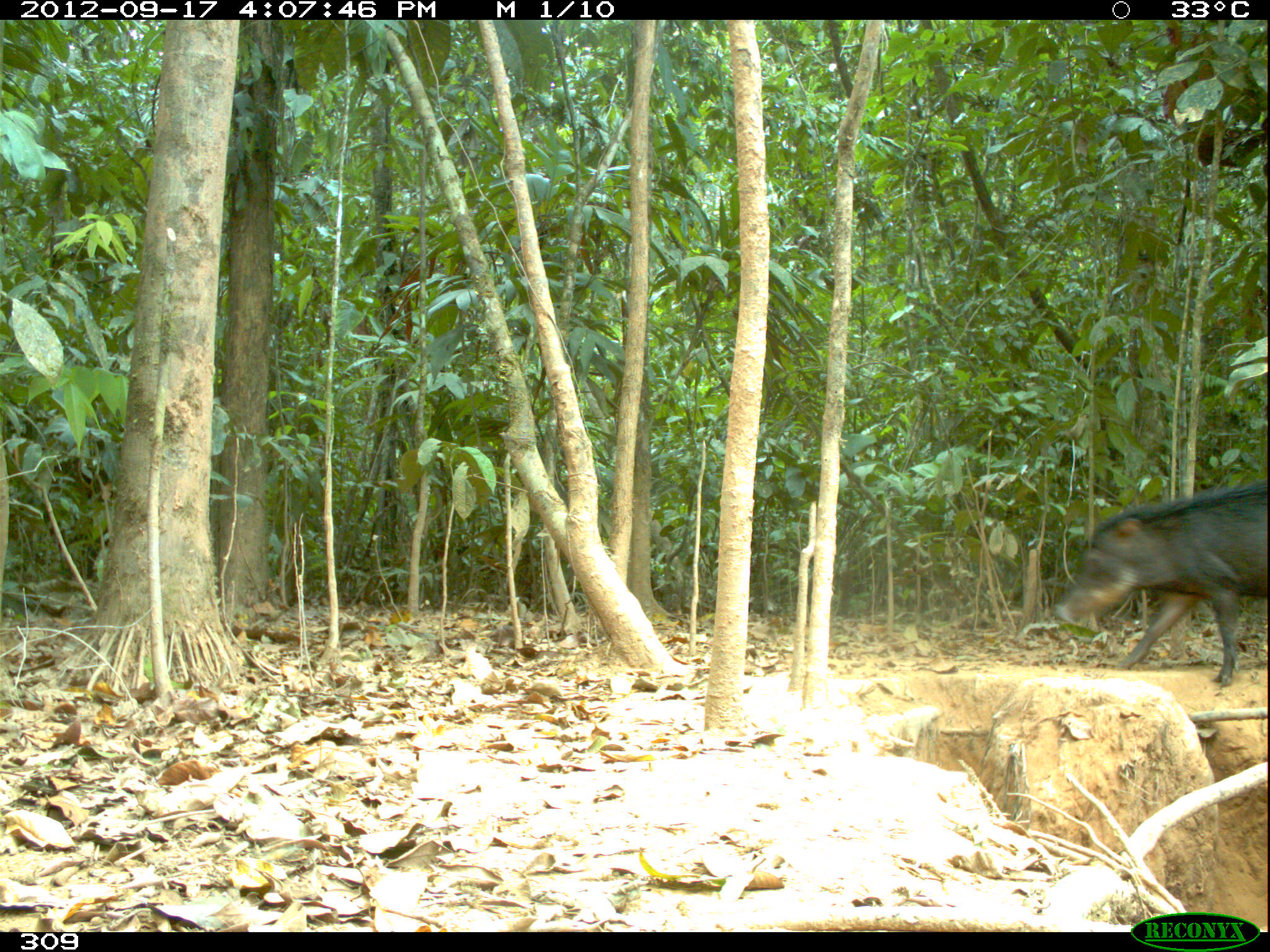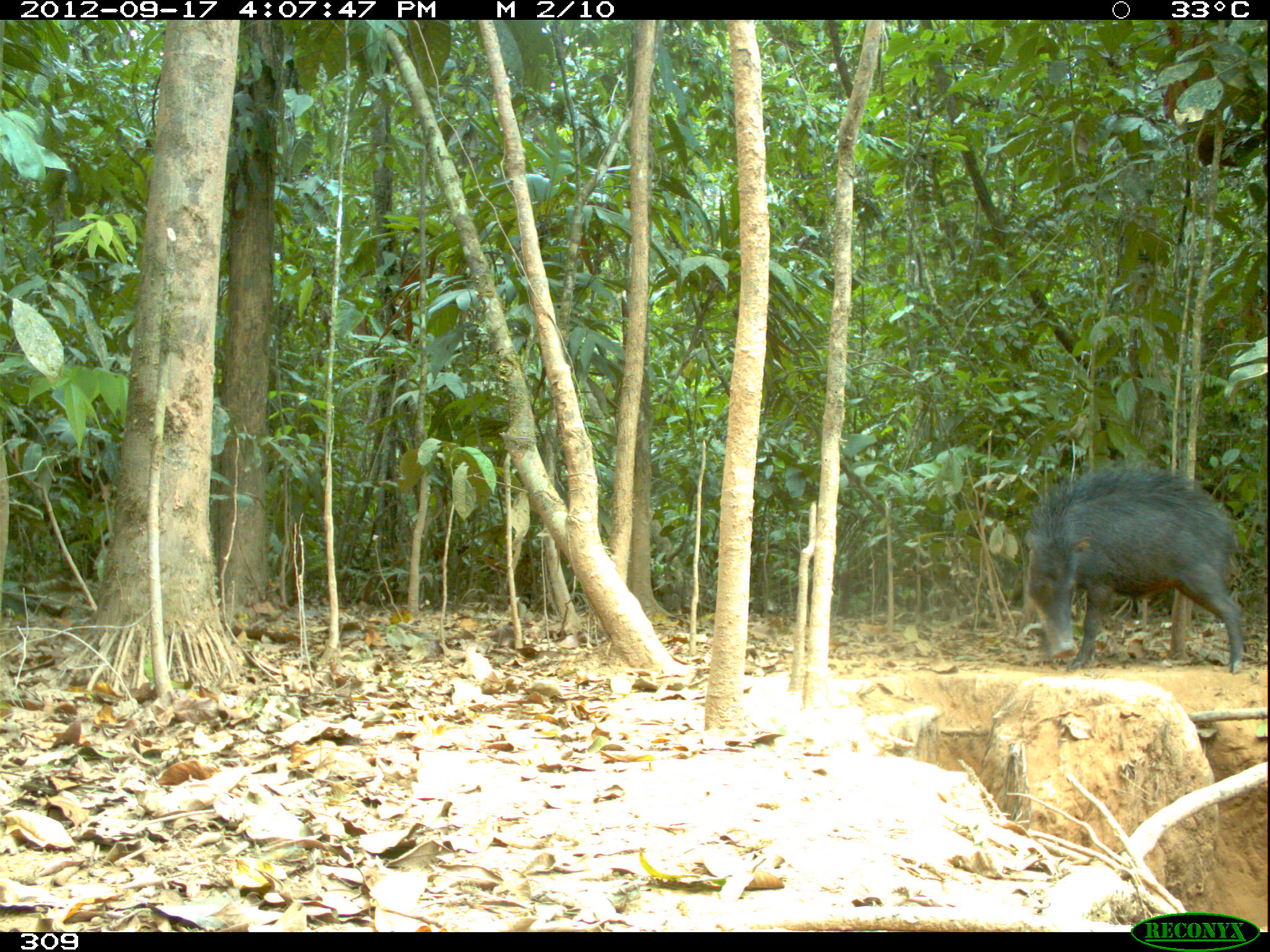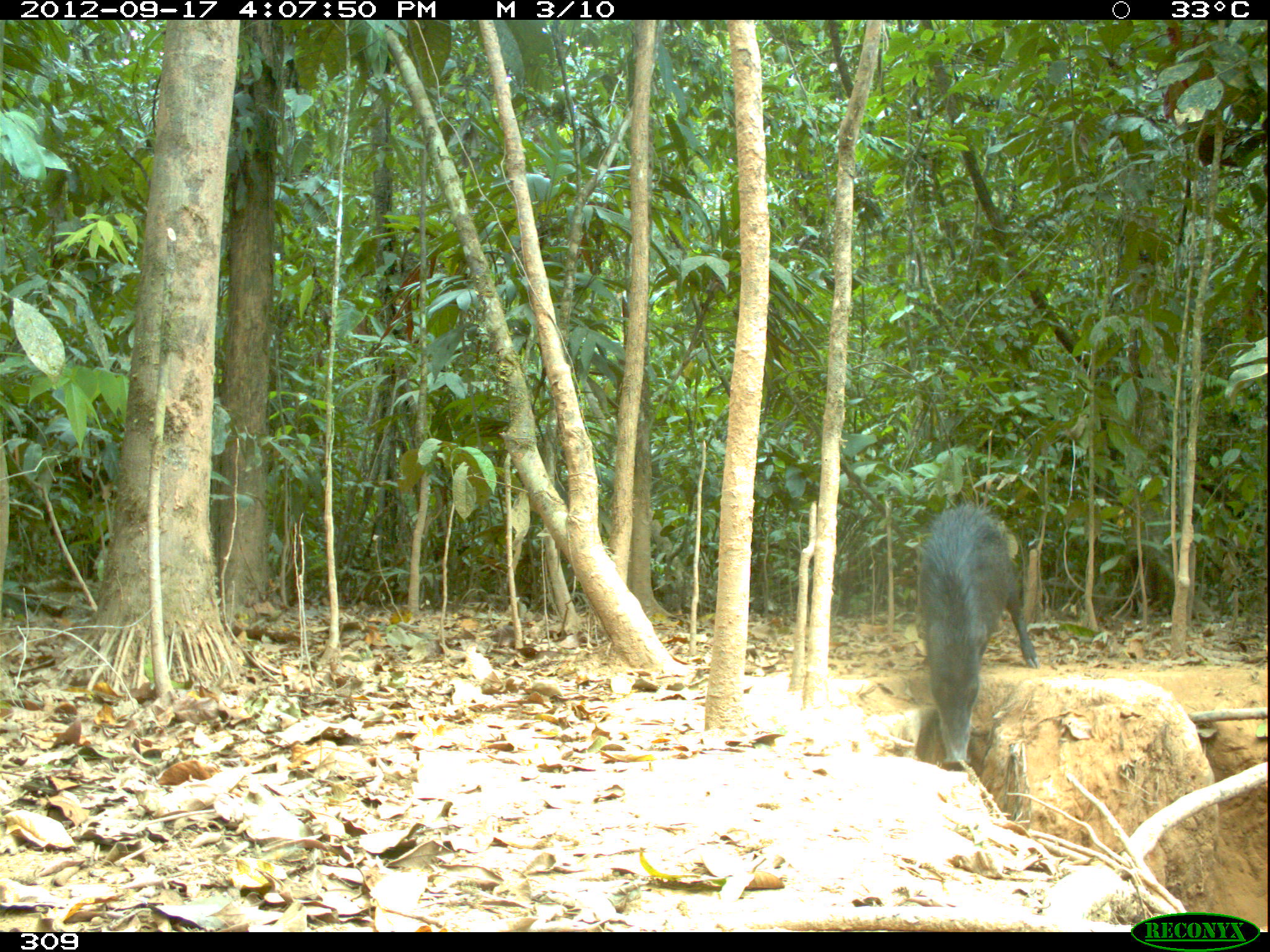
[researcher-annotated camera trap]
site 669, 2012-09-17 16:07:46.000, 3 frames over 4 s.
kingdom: Animalia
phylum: Chordata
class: Mammalia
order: Artiodactyla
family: Tayassuidae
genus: Tayassu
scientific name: Tayassu pecari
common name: white-lipped peccary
Tayassu pecari (white-lipped peccary).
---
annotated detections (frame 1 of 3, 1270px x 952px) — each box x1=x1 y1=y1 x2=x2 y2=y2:
tayassu pecari: x1=1056 y1=472 x2=1268 y2=690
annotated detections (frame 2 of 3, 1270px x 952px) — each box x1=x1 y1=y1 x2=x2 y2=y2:
tayassu pecari: x1=1020 y1=464 x2=1244 y2=675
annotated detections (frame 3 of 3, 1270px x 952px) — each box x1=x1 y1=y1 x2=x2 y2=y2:
tayassu pecari: x1=913 y1=500 x2=1036 y2=768